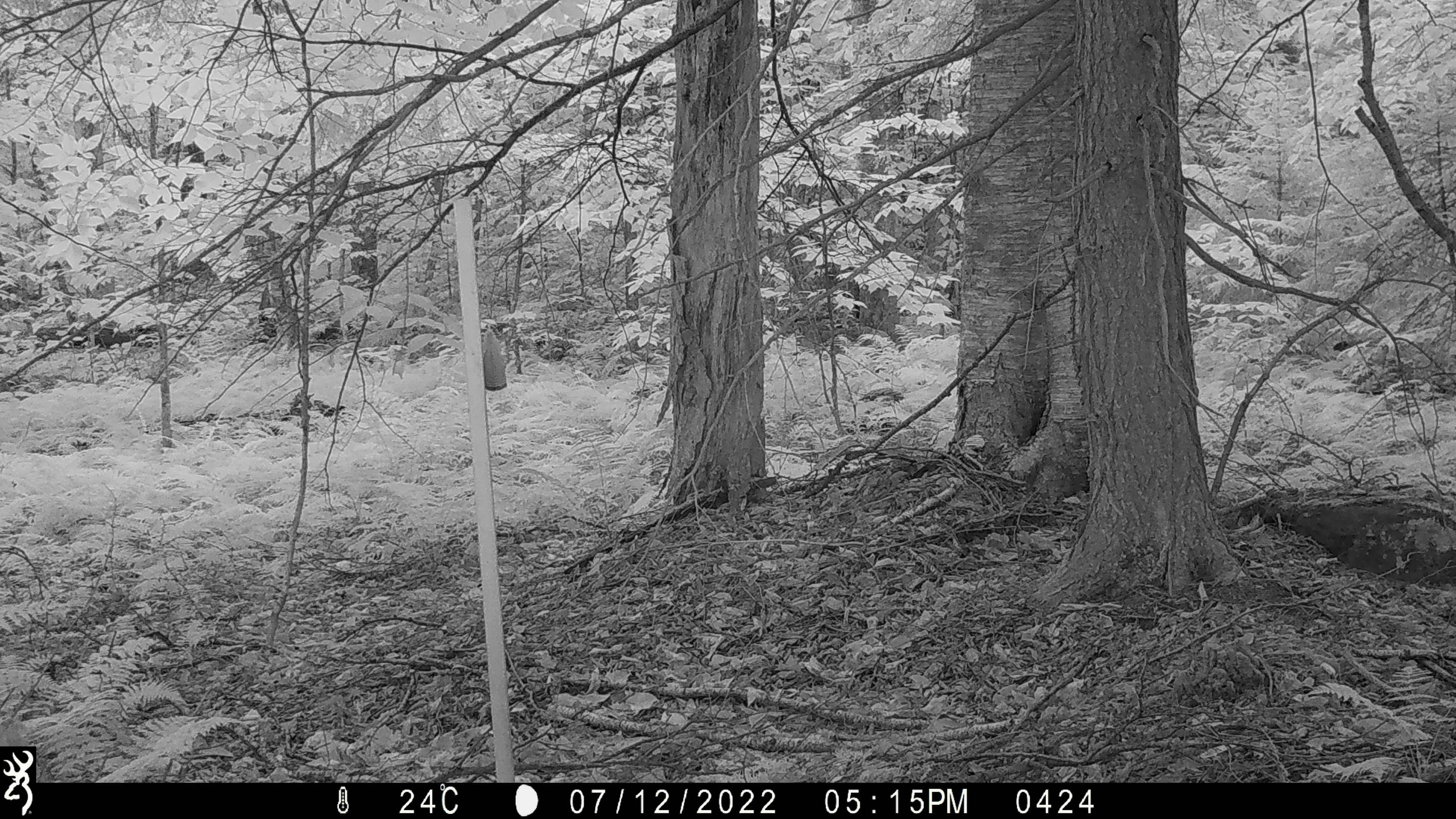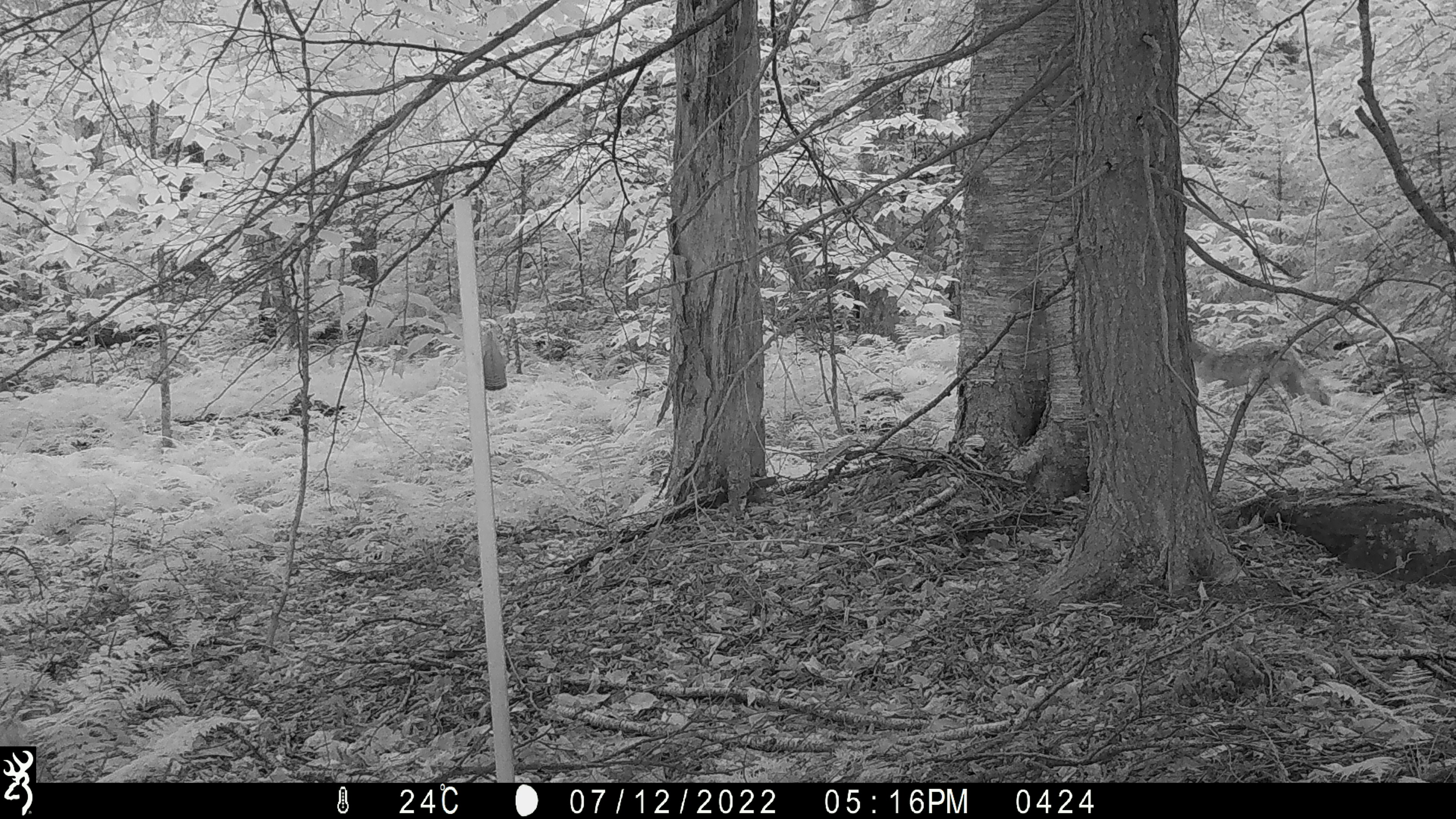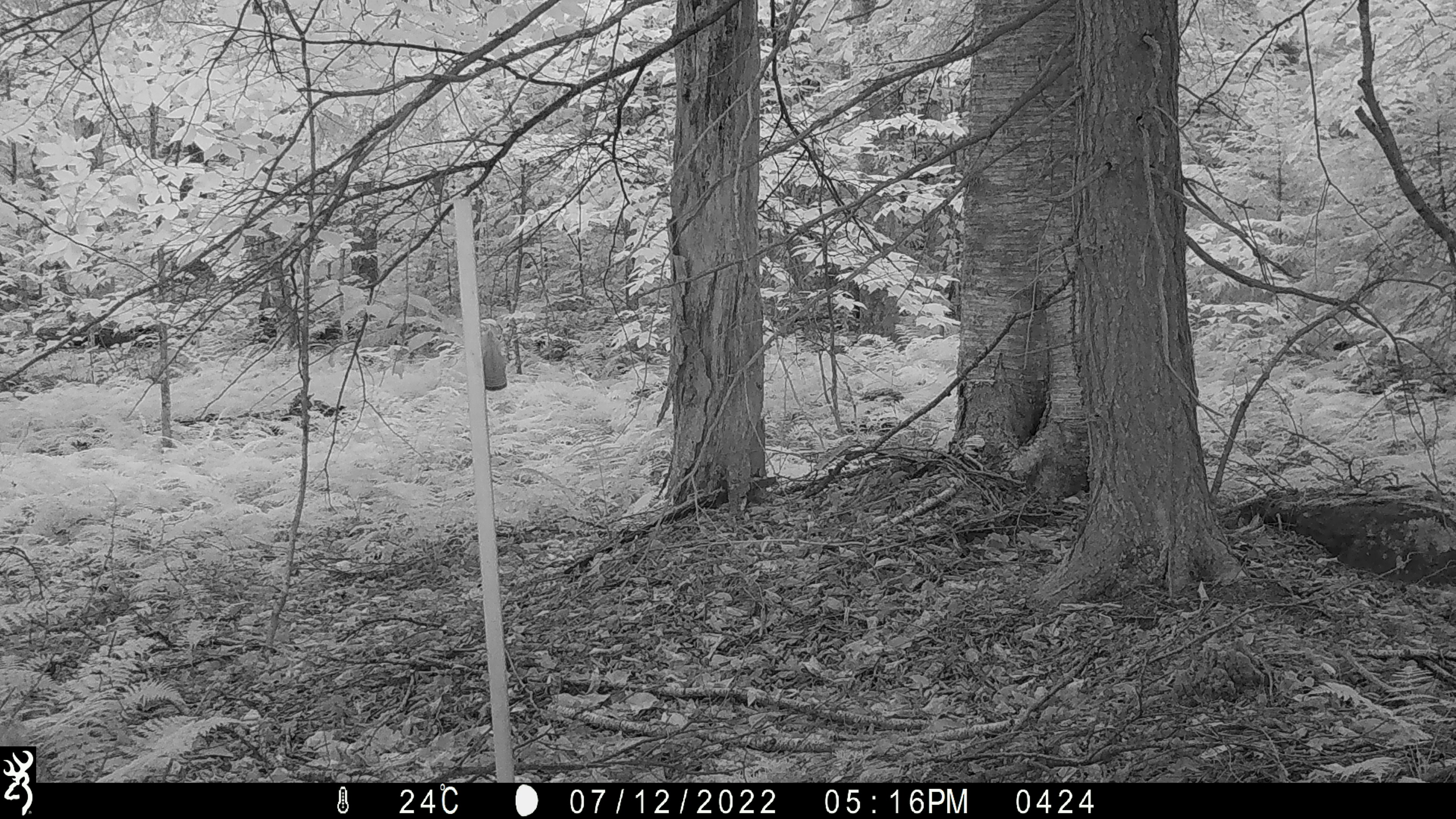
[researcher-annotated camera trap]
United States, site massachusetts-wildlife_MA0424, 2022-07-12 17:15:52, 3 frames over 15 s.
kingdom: Animalia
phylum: Chordata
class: Mammalia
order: Carnivora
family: Canidae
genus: Canis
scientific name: Canis latrans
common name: coyote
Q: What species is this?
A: Coyote (Canis latrans).